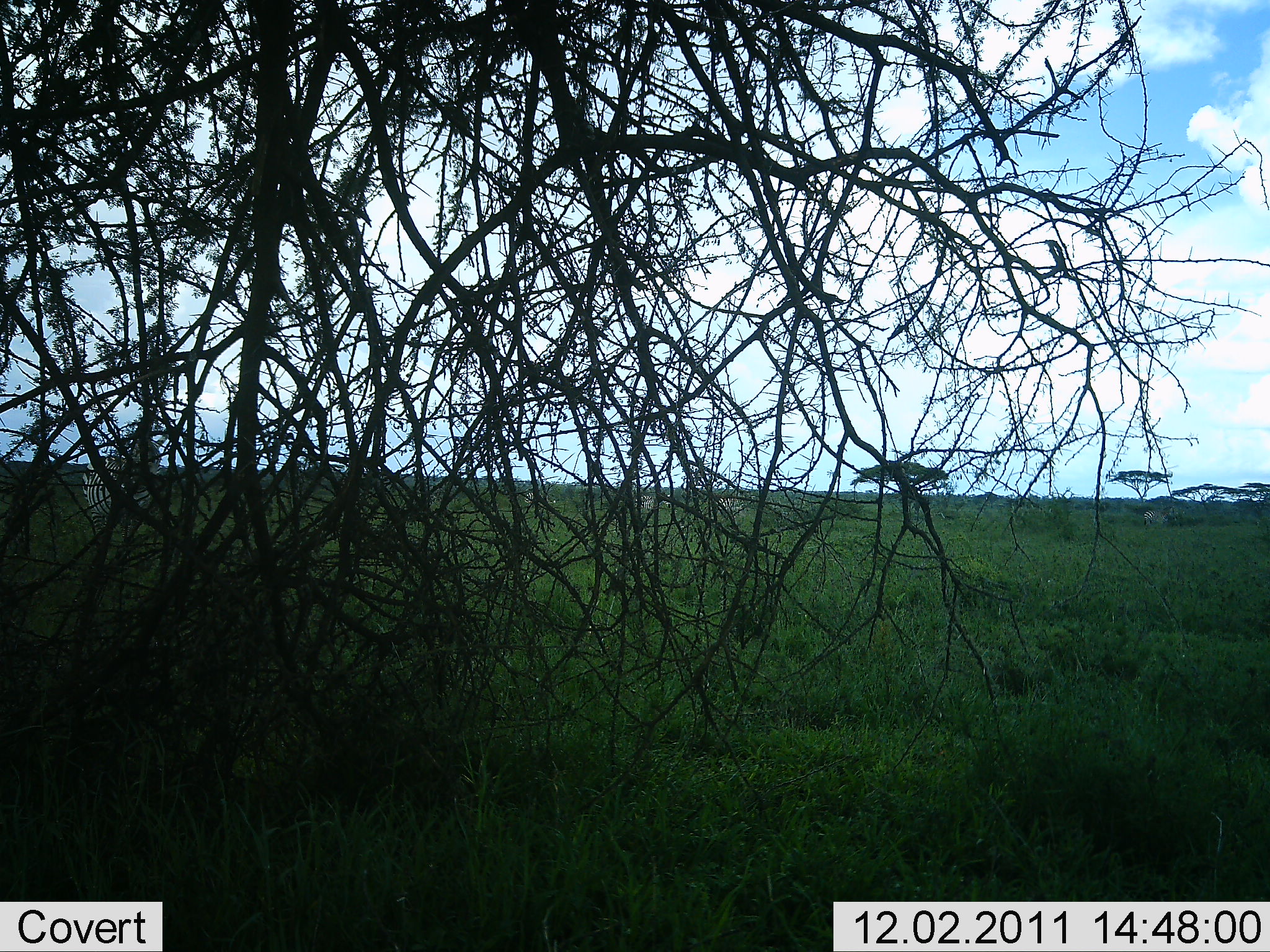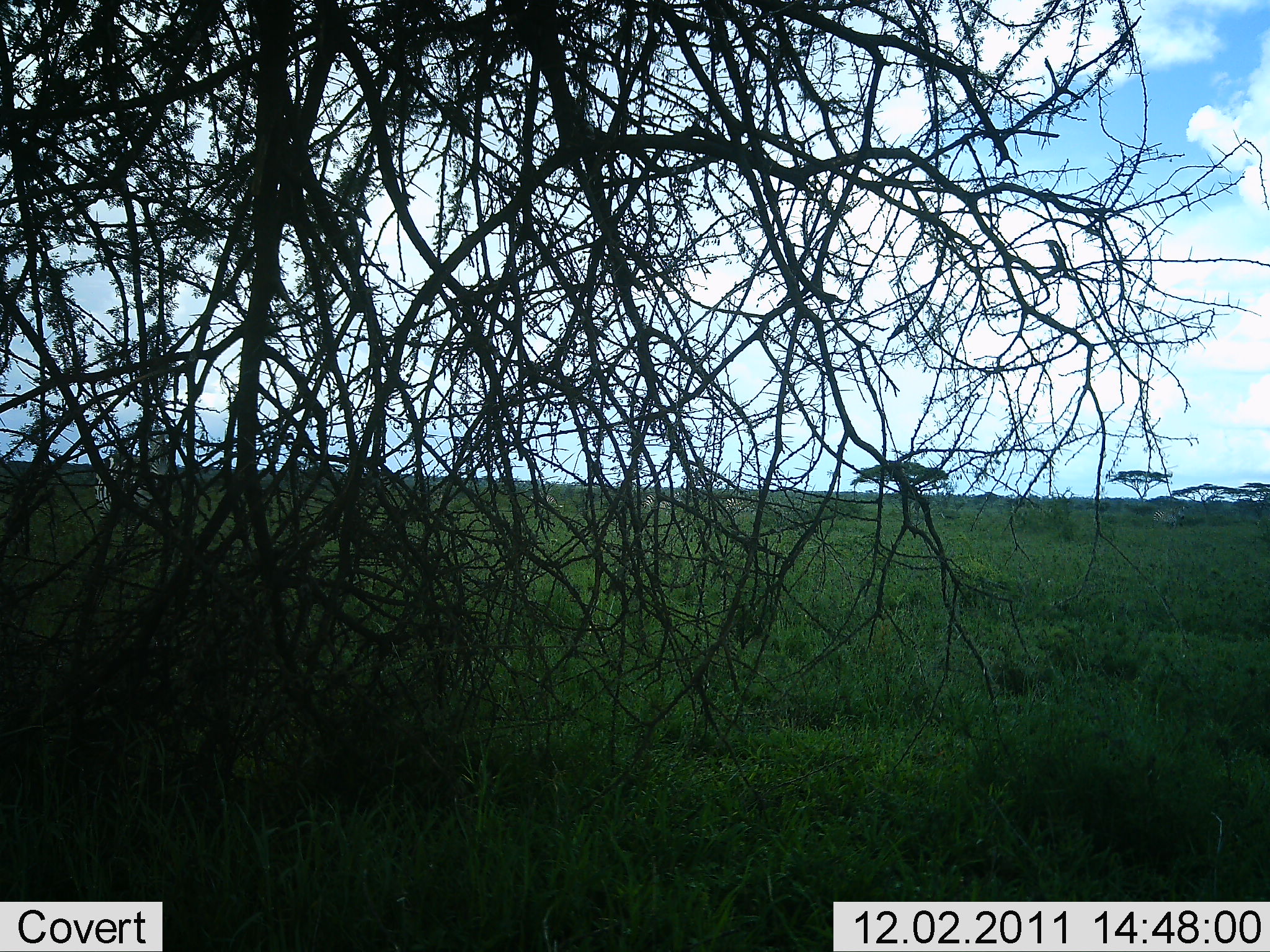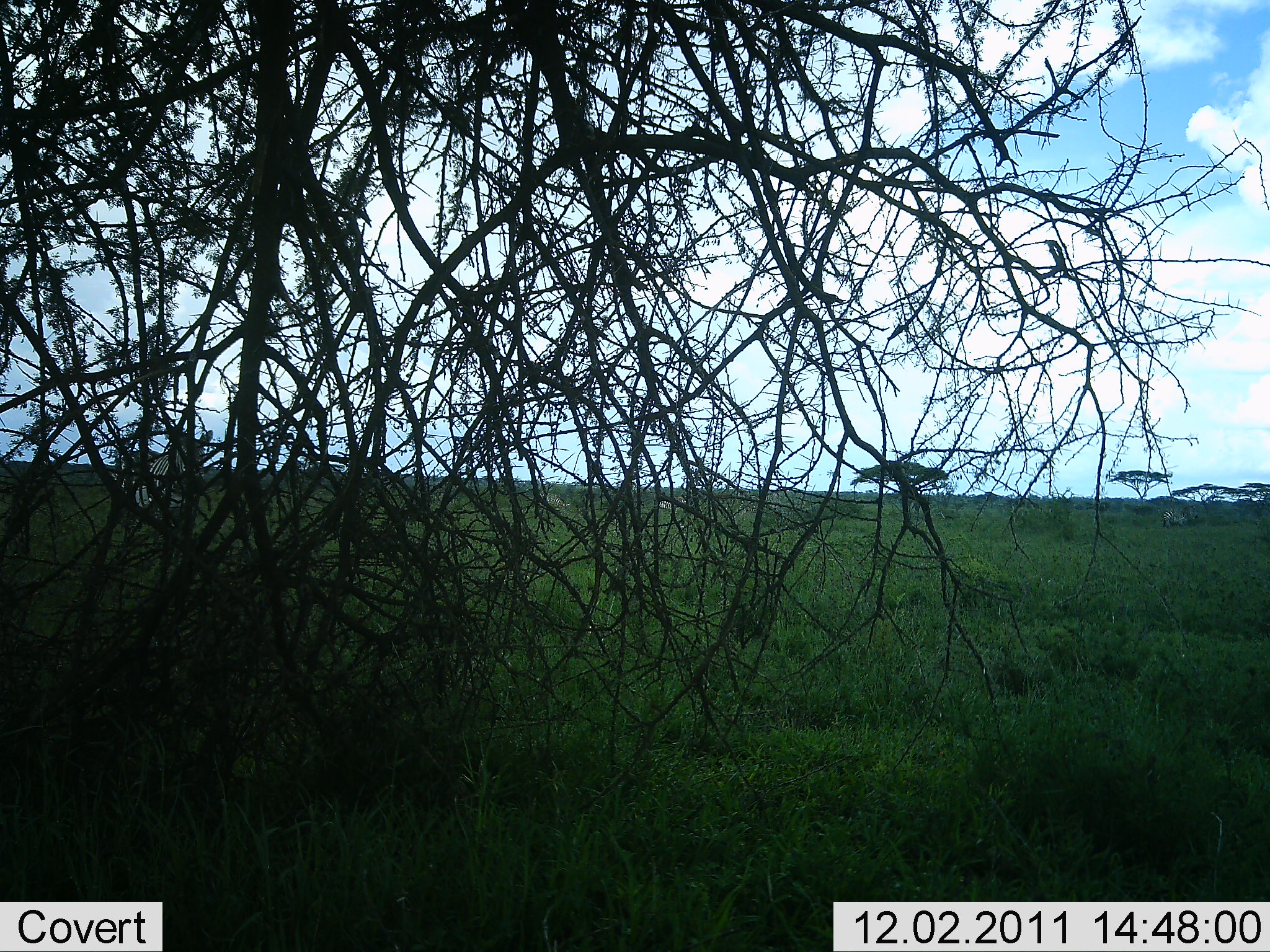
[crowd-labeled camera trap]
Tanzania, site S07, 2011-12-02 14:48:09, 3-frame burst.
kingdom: Animalia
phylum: Chordata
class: Mammalia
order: Perissodactyla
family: Equidae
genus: Equus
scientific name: Equus quagga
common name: plains zebra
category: zebra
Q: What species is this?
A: Zebra (plains zebra) (Equus quagga).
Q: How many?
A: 5.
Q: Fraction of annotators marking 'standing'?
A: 8%.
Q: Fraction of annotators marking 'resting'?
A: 0%.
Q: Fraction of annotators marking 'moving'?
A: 100%.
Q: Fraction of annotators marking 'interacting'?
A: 0%.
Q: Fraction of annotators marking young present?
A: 0%.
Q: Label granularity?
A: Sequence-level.